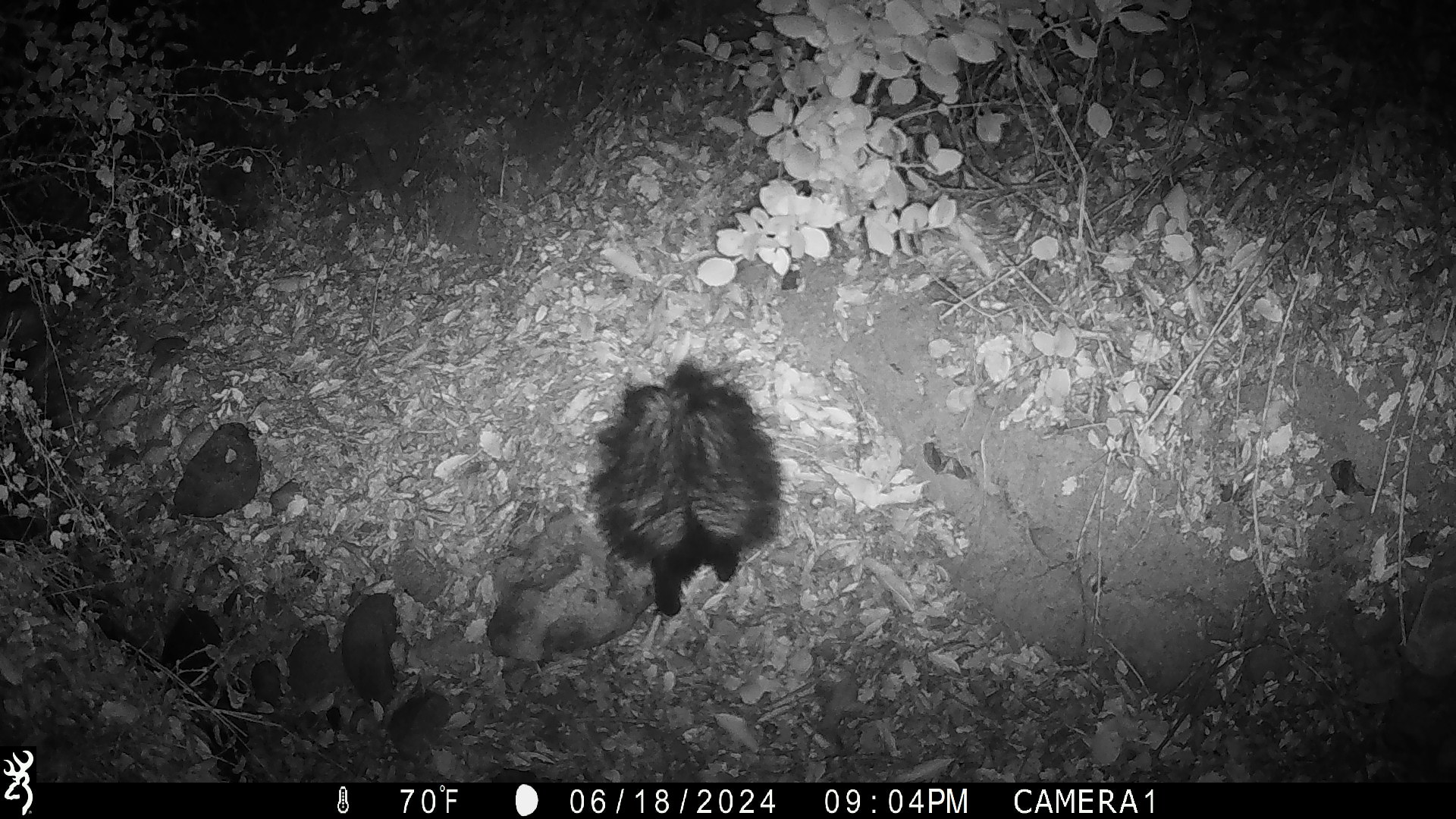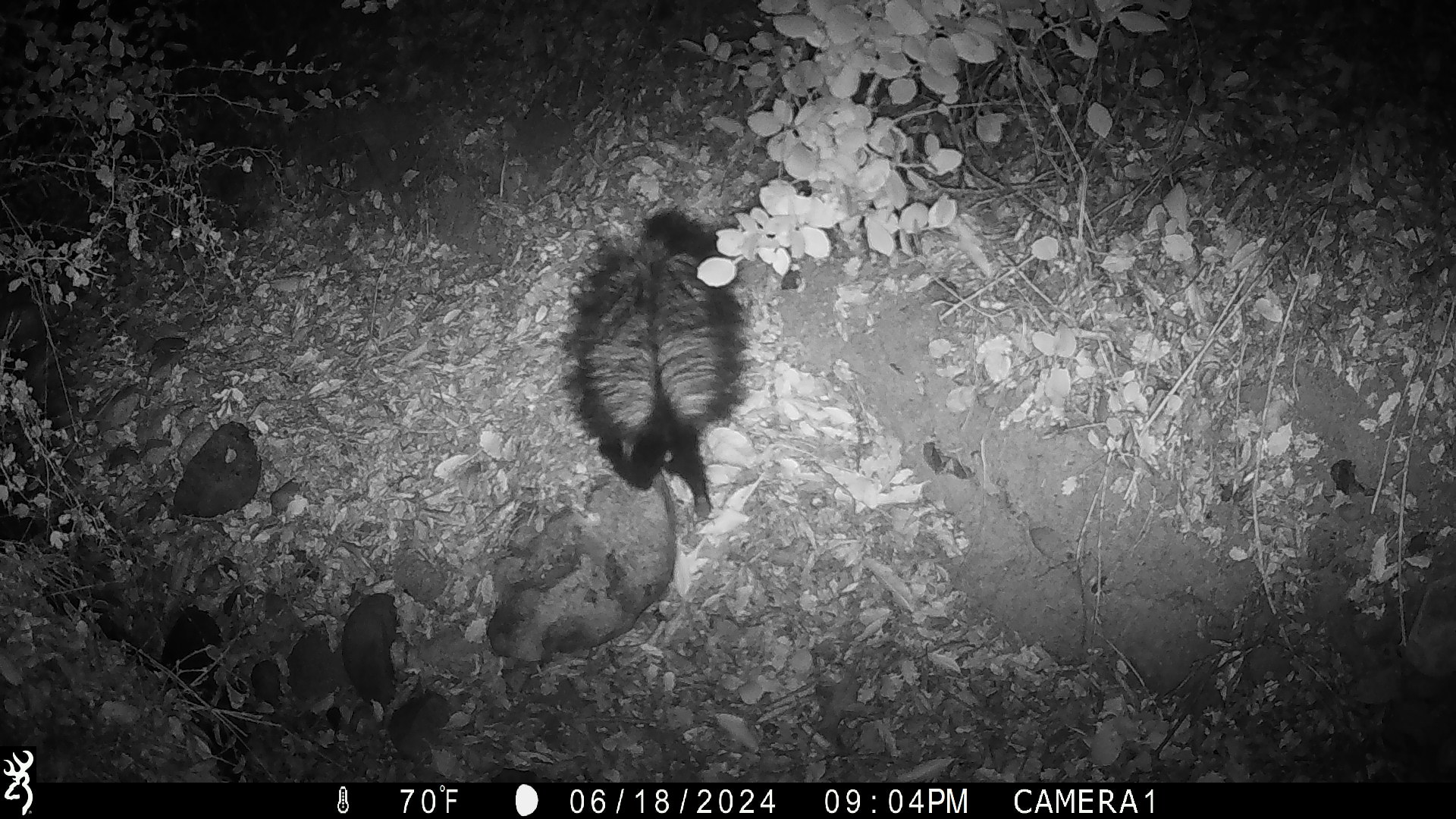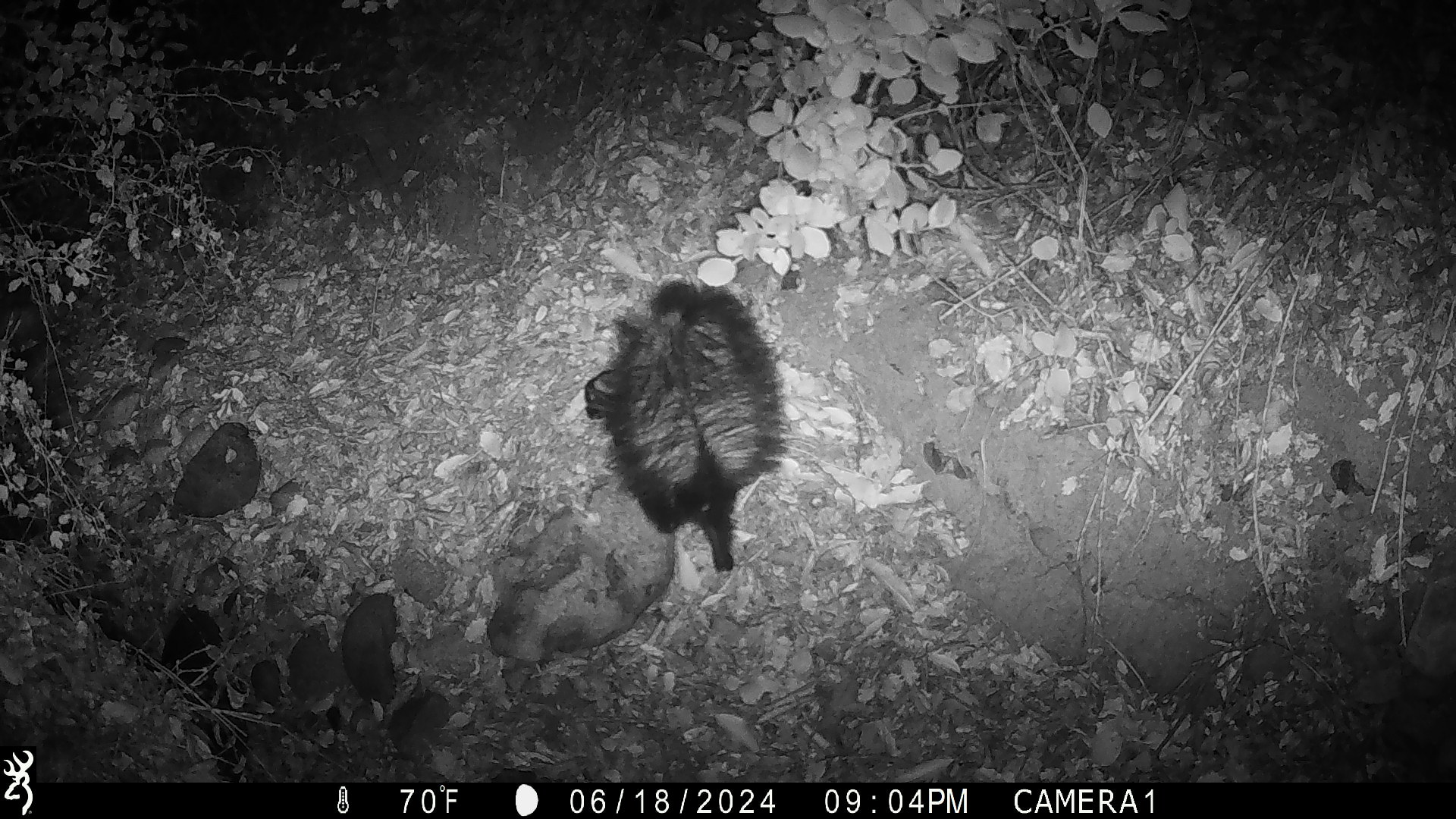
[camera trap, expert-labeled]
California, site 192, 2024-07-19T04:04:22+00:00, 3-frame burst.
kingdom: Animalia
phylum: Chordata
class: Mammalia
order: Carnivora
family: Mephitidae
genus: Mephitis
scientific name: Mephitis mephitis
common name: striped skunk